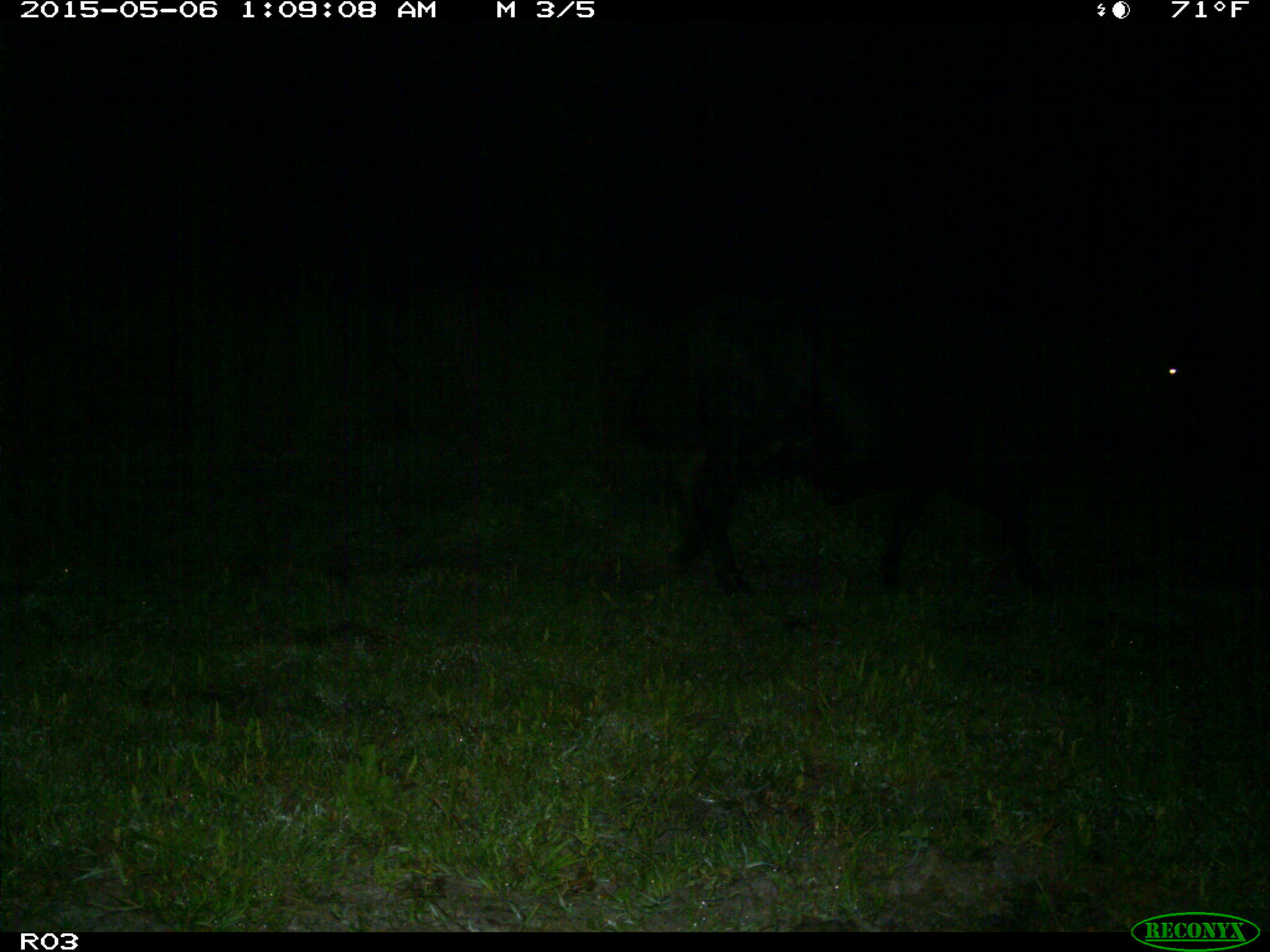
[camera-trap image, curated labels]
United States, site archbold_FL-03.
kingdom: Animalia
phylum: Chordata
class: Mammalia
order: Artiodactyla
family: Bovidae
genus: Bos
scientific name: Bos taurus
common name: domestic cow